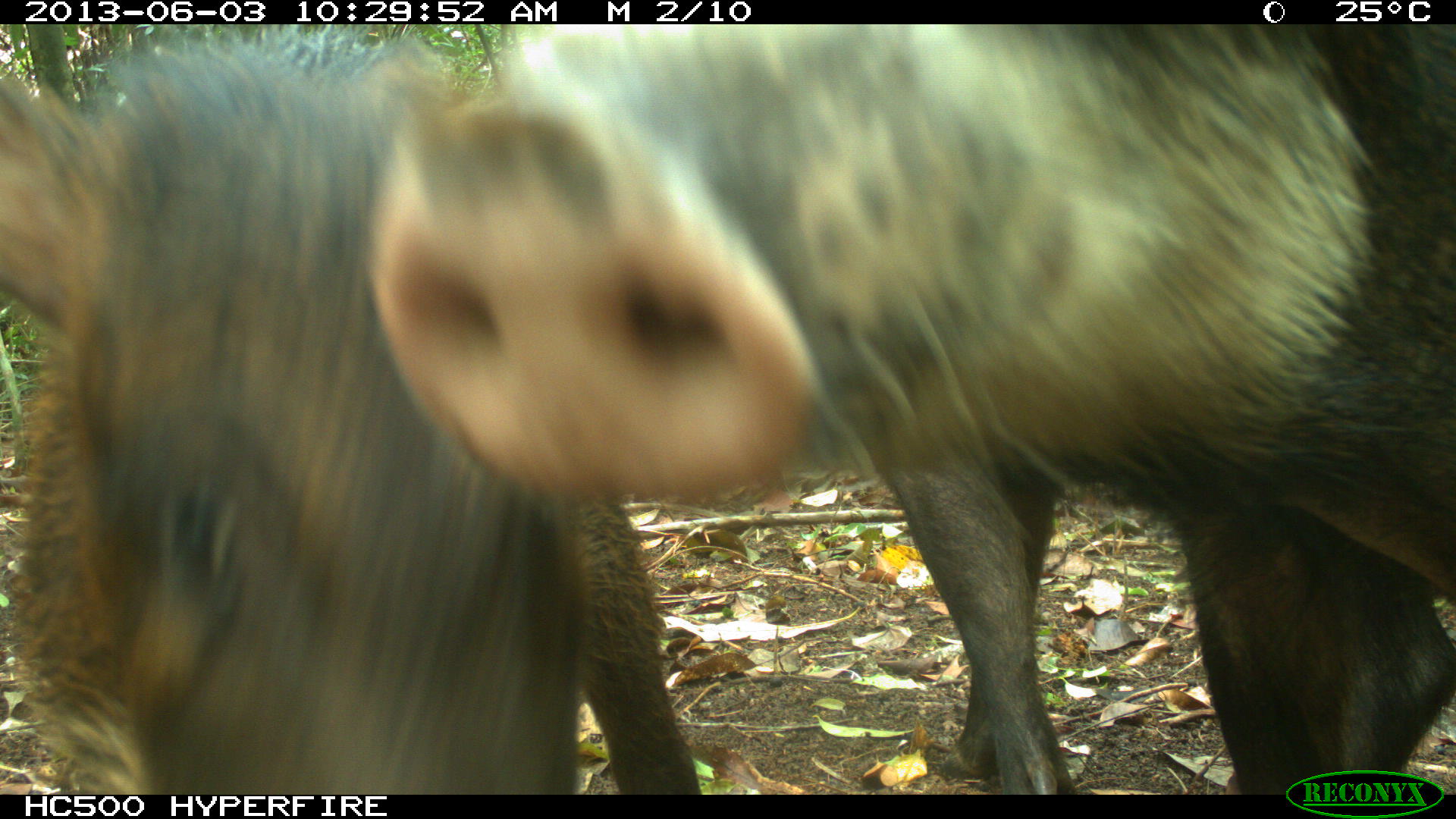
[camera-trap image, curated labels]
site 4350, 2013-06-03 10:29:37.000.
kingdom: Animalia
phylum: Chordata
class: Mammalia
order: Artiodactyla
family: Tayassuidae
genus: Tayassu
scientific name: Tayassu pecari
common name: white-lipped peccary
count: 6